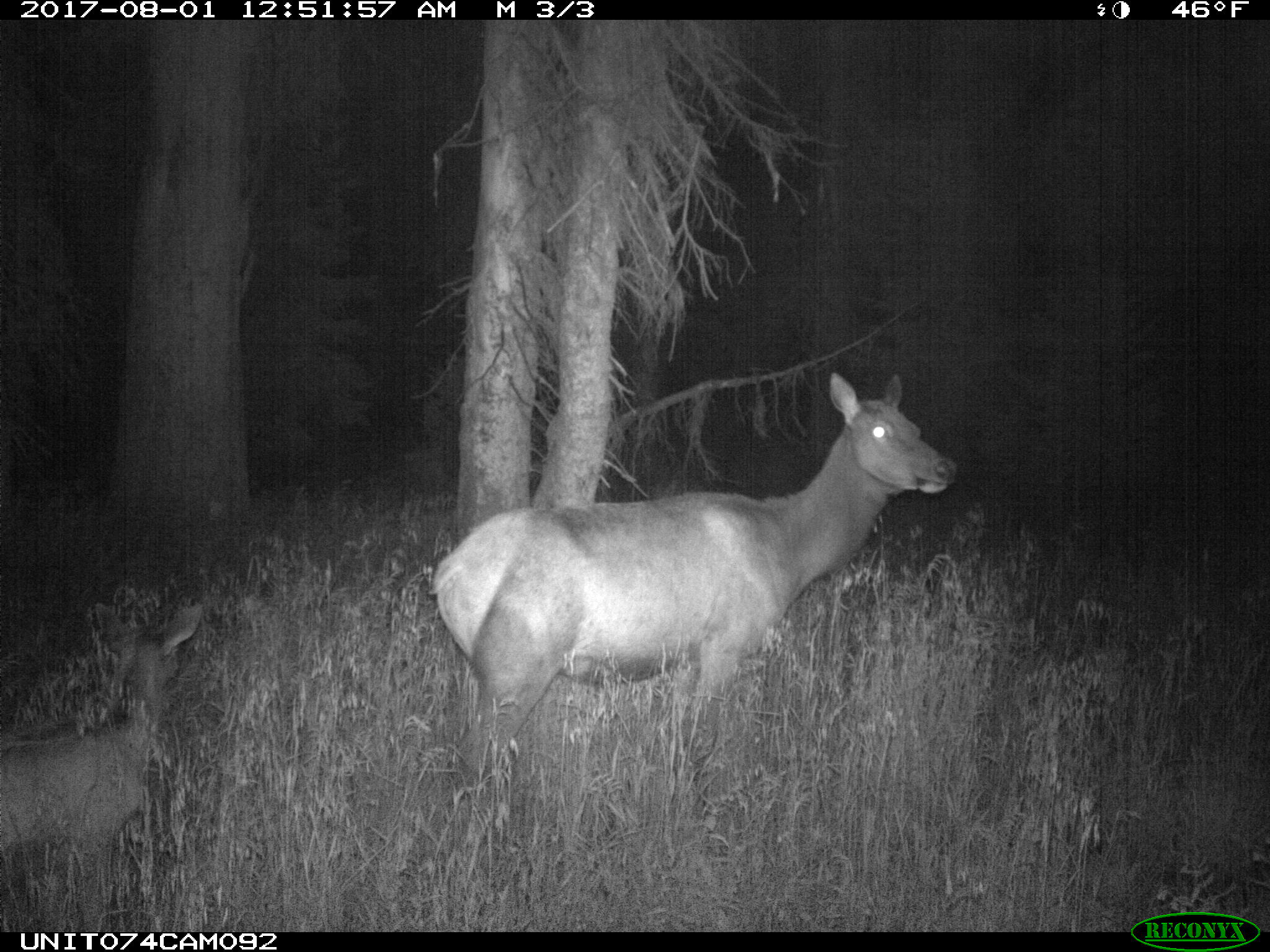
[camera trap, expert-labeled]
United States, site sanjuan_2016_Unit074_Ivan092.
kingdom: Animalia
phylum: Chordata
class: Mammalia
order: Artiodactyla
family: Cervidae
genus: Cervus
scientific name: Cervus elaphus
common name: red deer